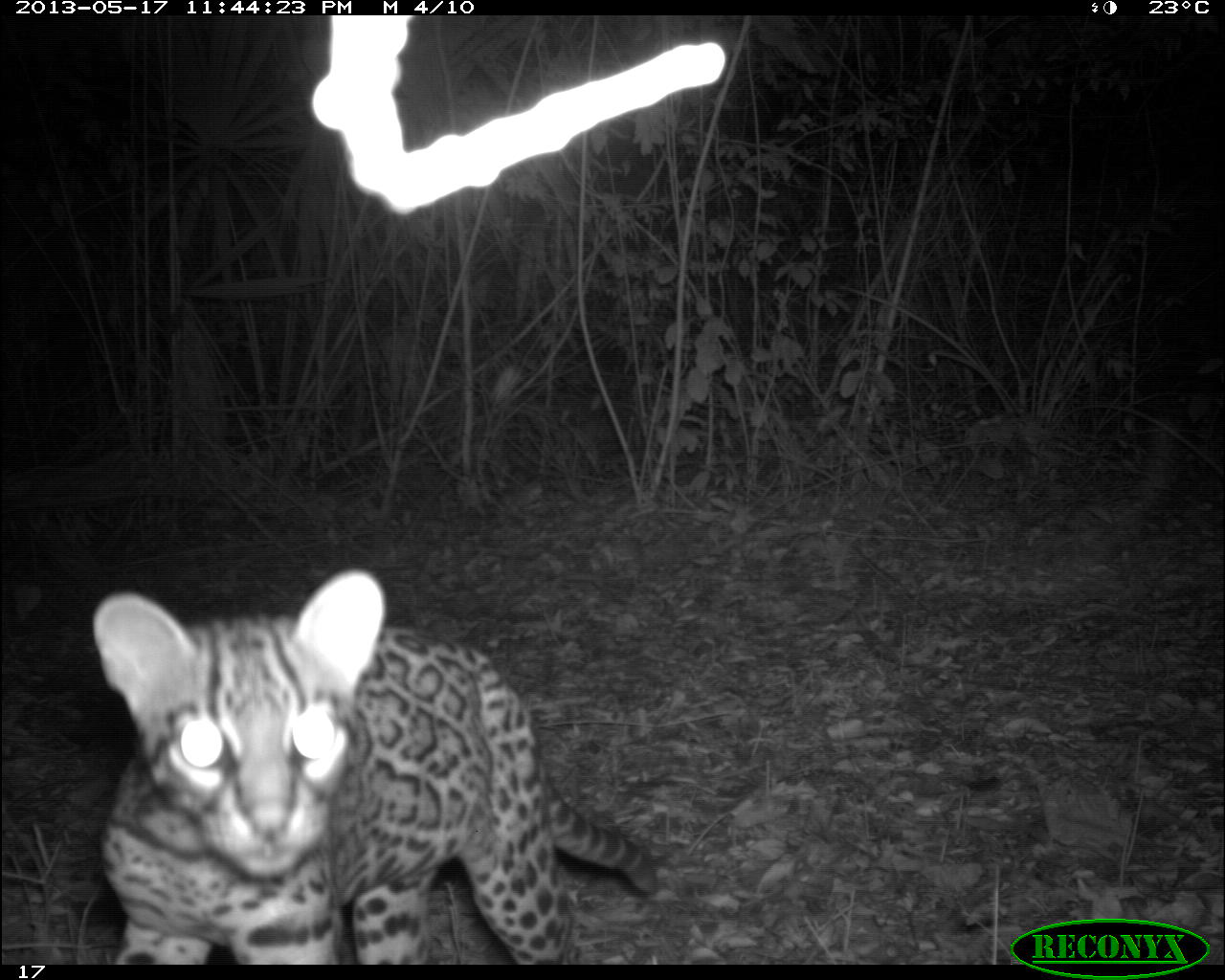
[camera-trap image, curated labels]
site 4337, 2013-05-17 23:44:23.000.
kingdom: Animalia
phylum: Chordata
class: Mammalia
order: Carnivora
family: Felidae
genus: Leopardus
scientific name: Leopardus pardalis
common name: ocelot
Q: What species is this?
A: Leopardus pardalis (ocelot).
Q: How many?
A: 1.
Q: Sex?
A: Female.